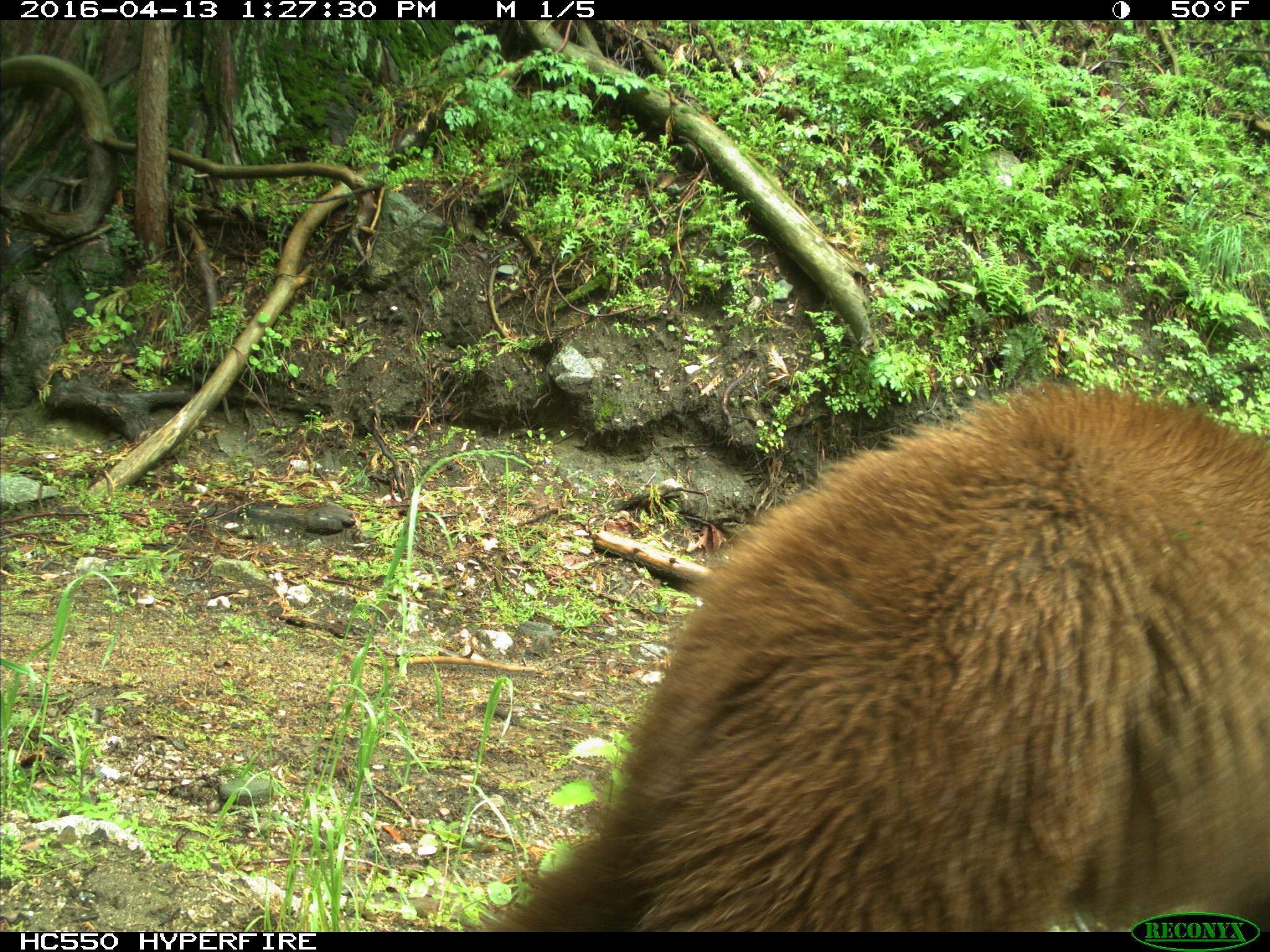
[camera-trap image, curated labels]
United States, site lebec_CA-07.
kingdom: Animalia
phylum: Chordata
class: Mammalia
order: Carnivora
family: Ursidae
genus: Ursus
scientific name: Ursus americanus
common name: american black bear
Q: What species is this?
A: Ursus americanus (american black bear).